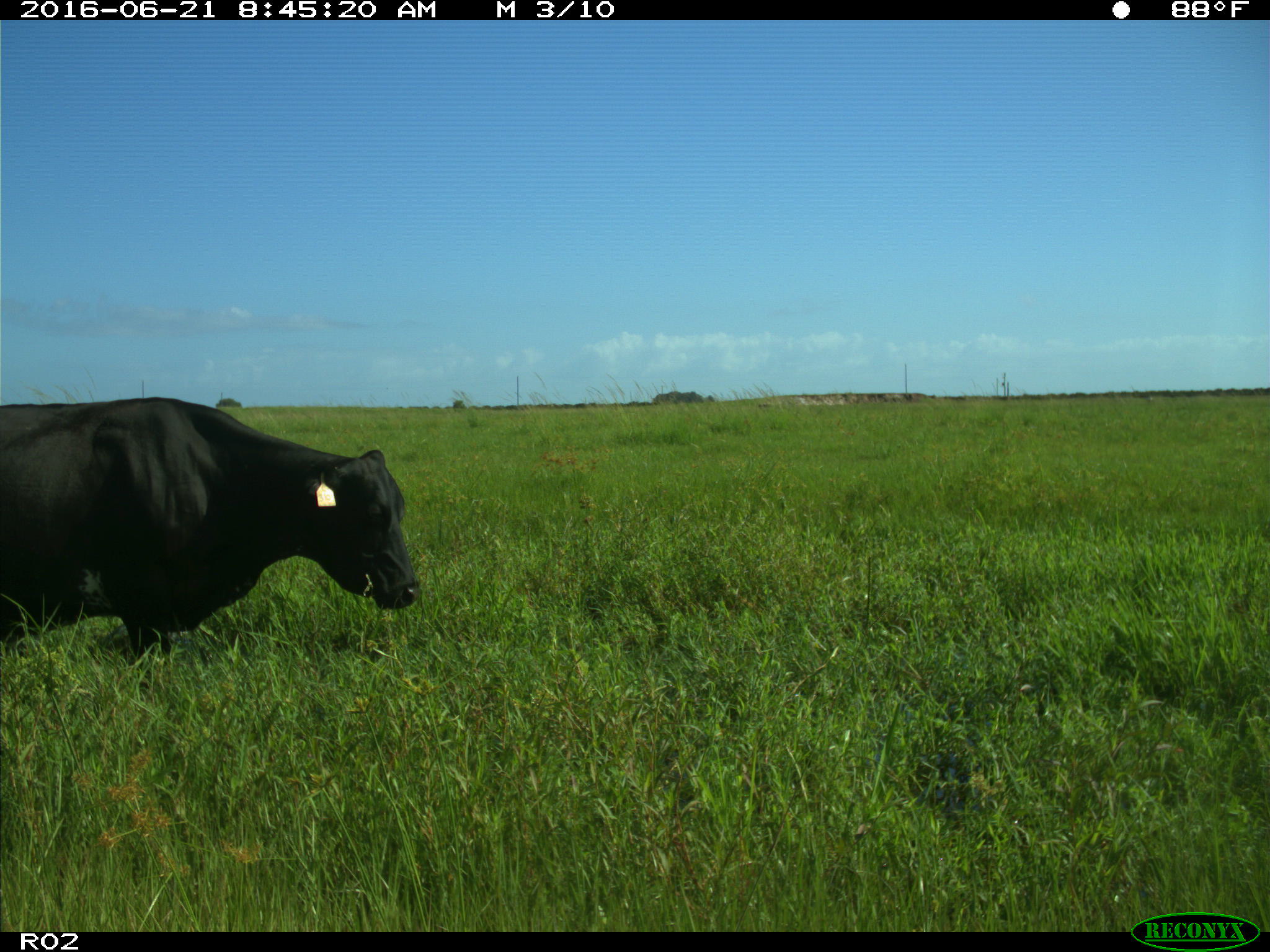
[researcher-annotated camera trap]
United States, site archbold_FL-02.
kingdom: Animalia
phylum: Chordata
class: Mammalia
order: Artiodactyla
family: Bovidae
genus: Bos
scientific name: Bos taurus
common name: domestic cow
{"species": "Bos taurus (domestic cow)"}